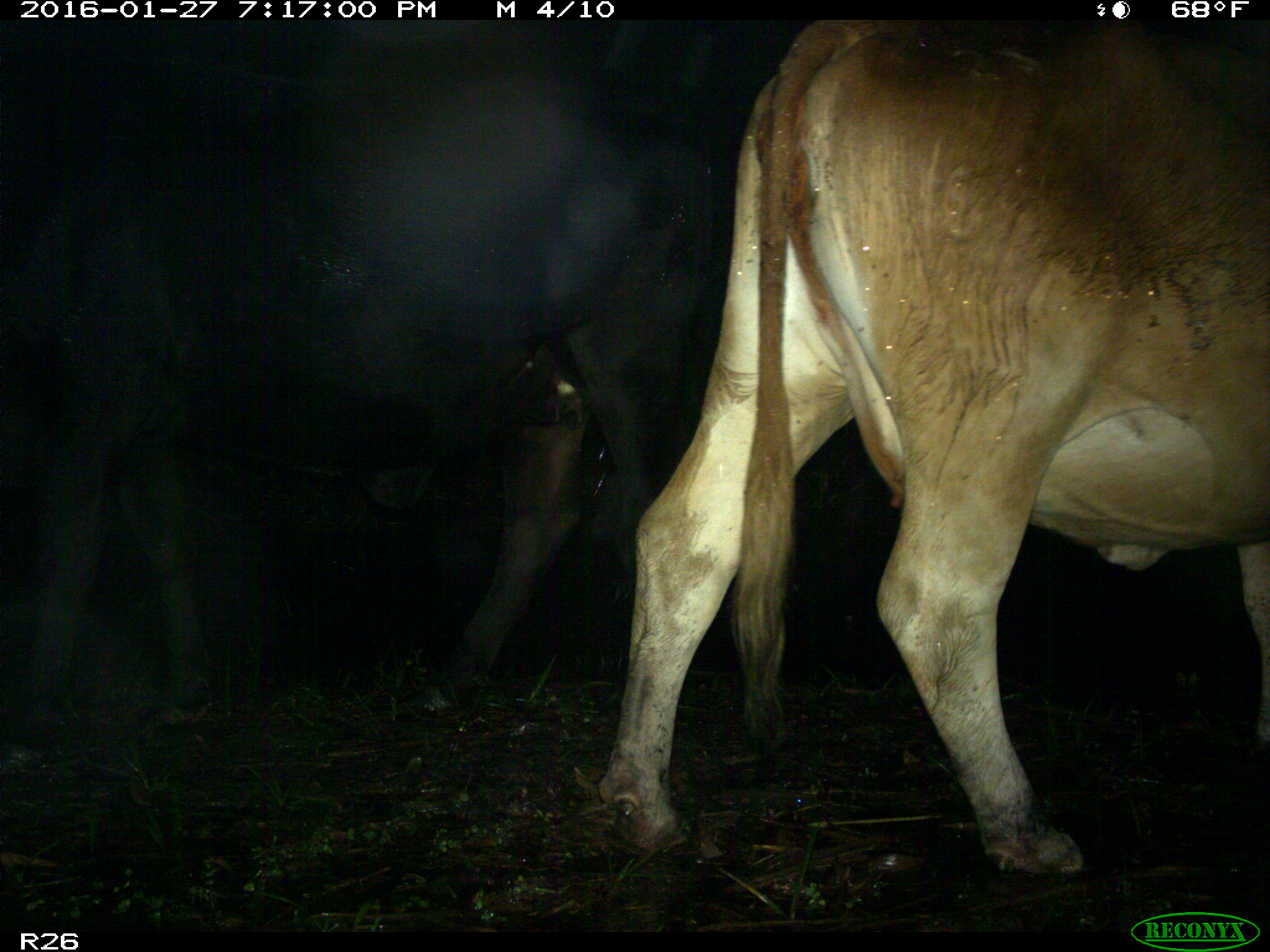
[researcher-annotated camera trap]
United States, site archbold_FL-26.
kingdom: Animalia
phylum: Chordata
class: Mammalia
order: Artiodactyla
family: Bovidae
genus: Bos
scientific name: Bos taurus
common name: domestic cow